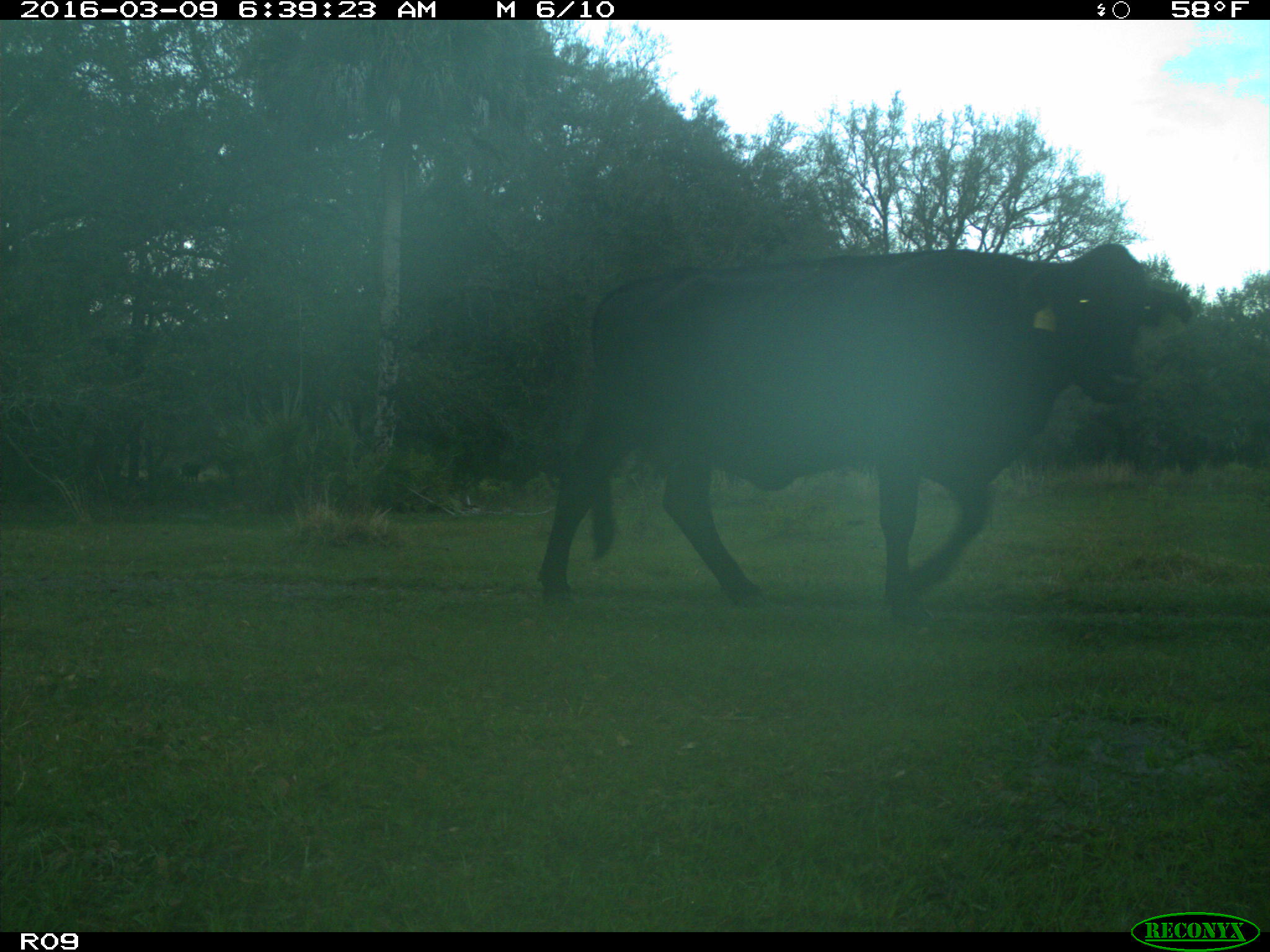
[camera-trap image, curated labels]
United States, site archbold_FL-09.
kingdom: Animalia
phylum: Chordata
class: Mammalia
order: Artiodactyla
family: Bovidae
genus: Bos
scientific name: Bos taurus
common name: domestic cow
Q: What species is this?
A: Bos taurus (domestic cow).